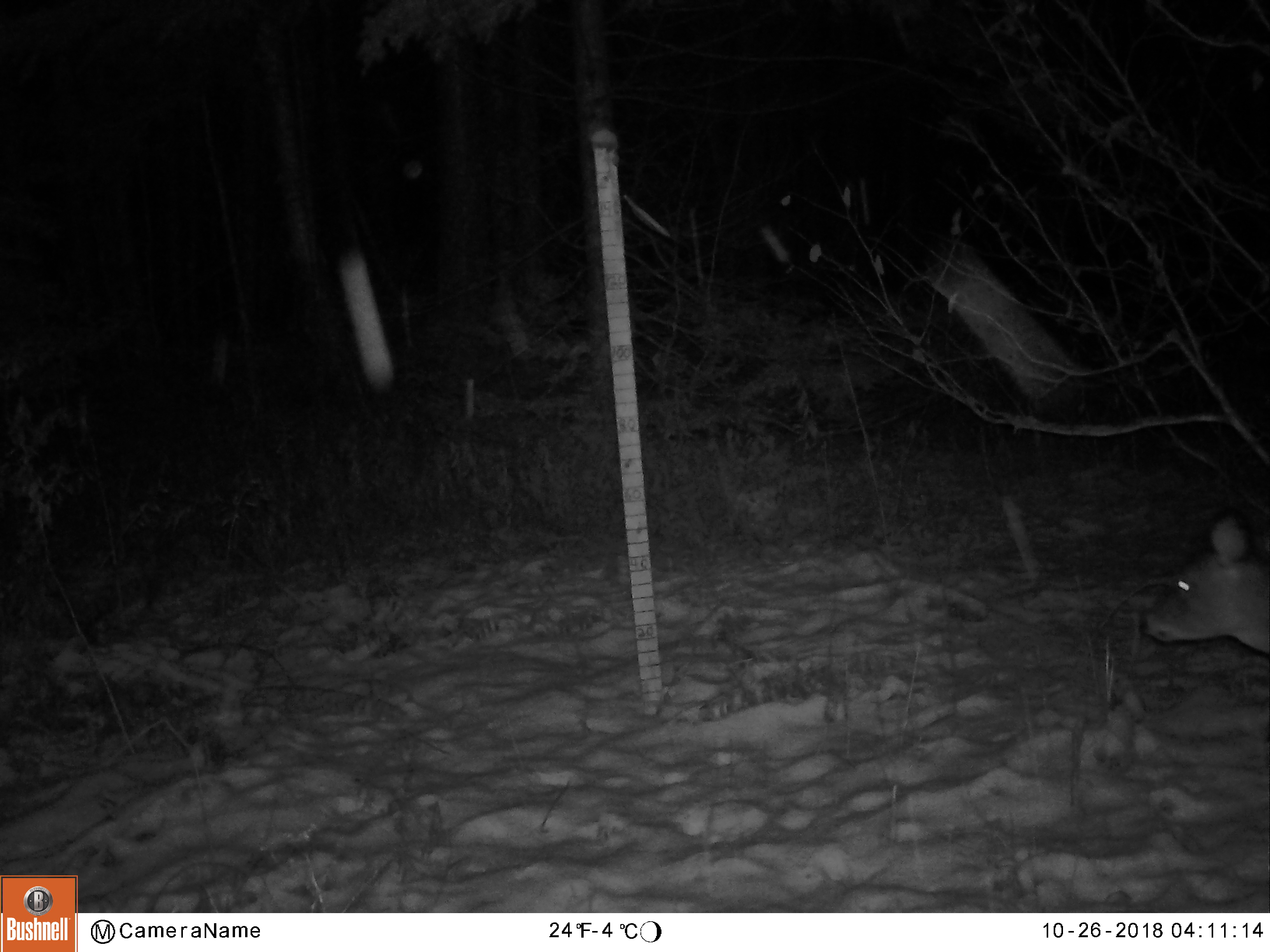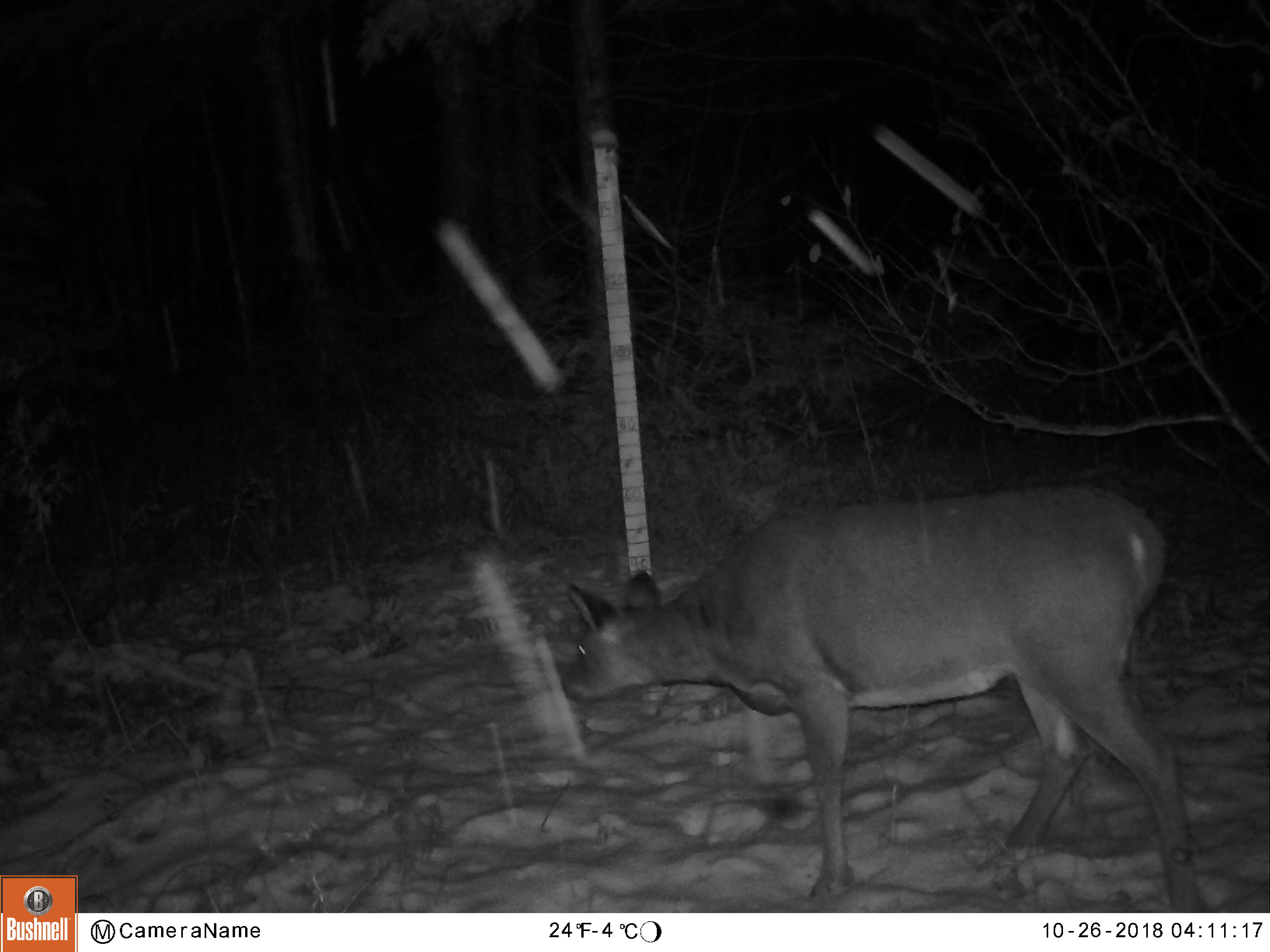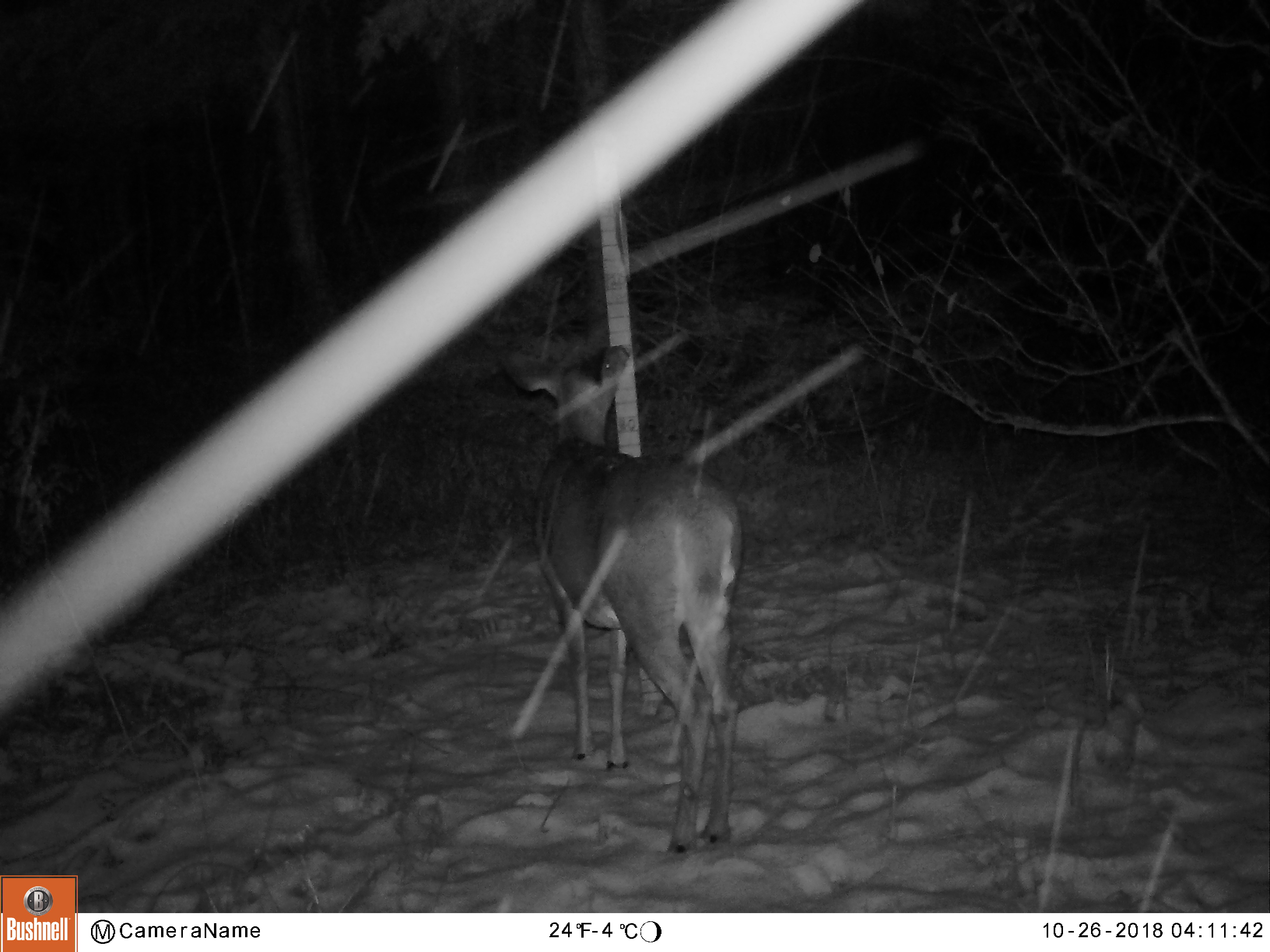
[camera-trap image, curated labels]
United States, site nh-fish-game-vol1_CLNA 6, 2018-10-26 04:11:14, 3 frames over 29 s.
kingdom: Animalia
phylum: Chordata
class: Mammalia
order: Artiodactyla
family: Cervidae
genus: Odocoileus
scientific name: Odocoileus virginianus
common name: white-tailed deer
White-tailed deer (Odocoileus virginianus).